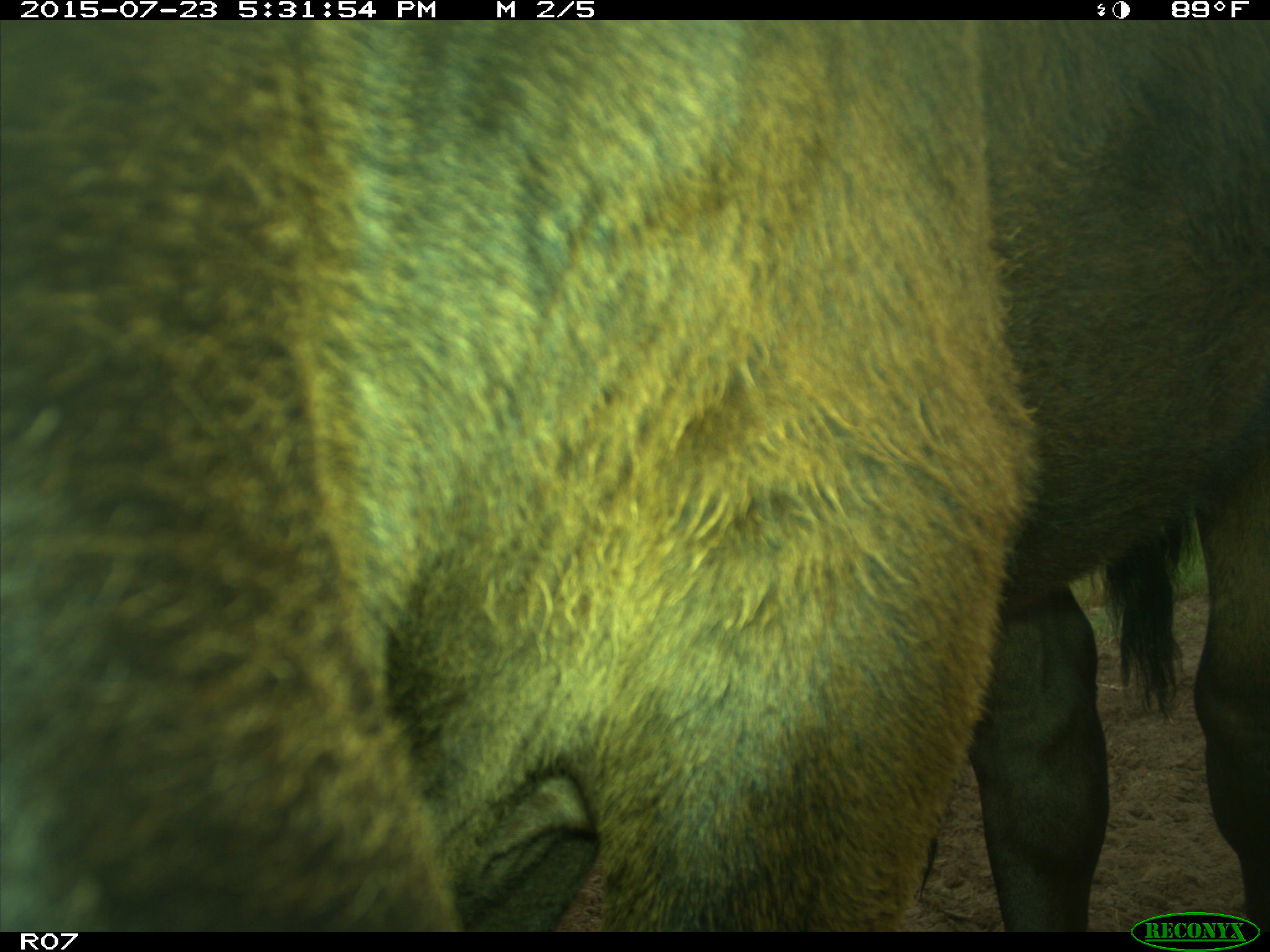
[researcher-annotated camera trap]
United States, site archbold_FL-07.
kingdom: Animalia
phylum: Chordata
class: Mammalia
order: Artiodactyla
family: Bovidae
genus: Bos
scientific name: Bos taurus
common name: domestic cow